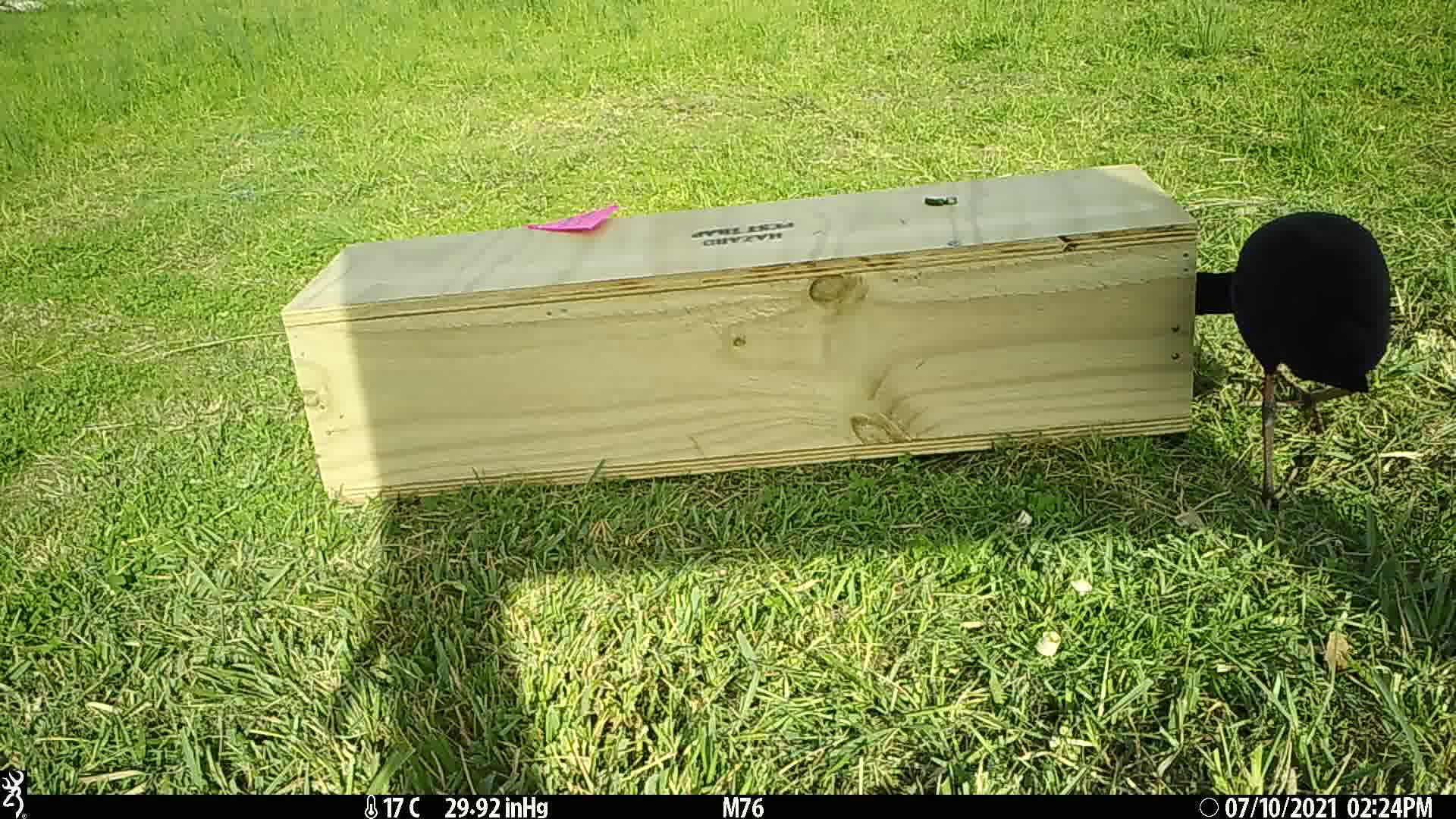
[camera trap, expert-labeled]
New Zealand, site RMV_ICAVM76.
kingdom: Animalia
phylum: Chordata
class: Aves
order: Gruiformes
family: Rallidae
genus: Porphyrio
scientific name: Porphyrio melanotus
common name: australasian swamphen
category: pukeko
Pukeko (australasian swamphen) (Porphyrio melanotus).